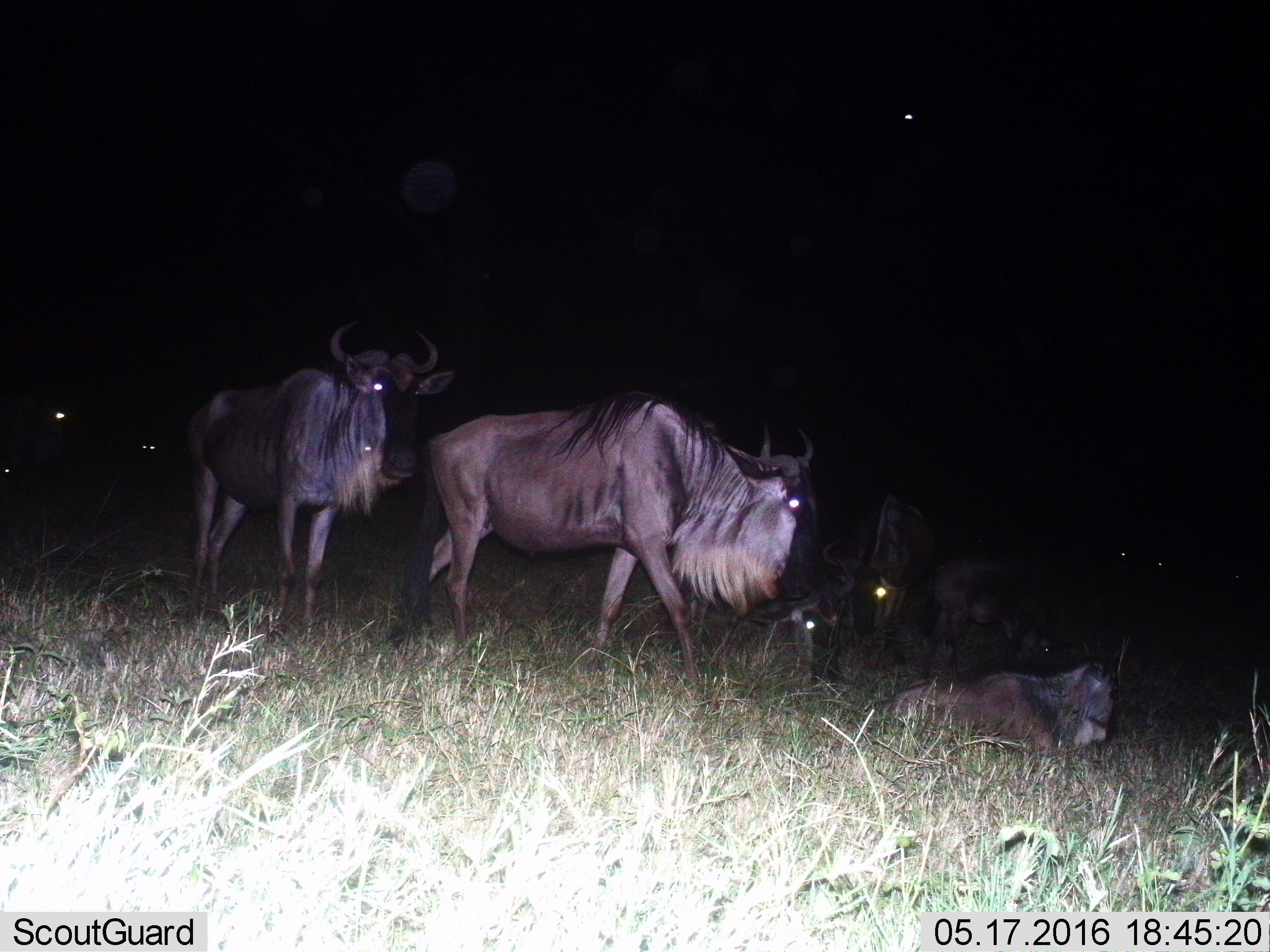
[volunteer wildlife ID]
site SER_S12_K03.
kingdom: Animalia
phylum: Chordata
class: Mammalia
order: Artiodactyla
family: Bovidae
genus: Connochaetes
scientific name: Connochaetes taurinus taurinus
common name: blue wildebeest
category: wildebeestblue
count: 7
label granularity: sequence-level